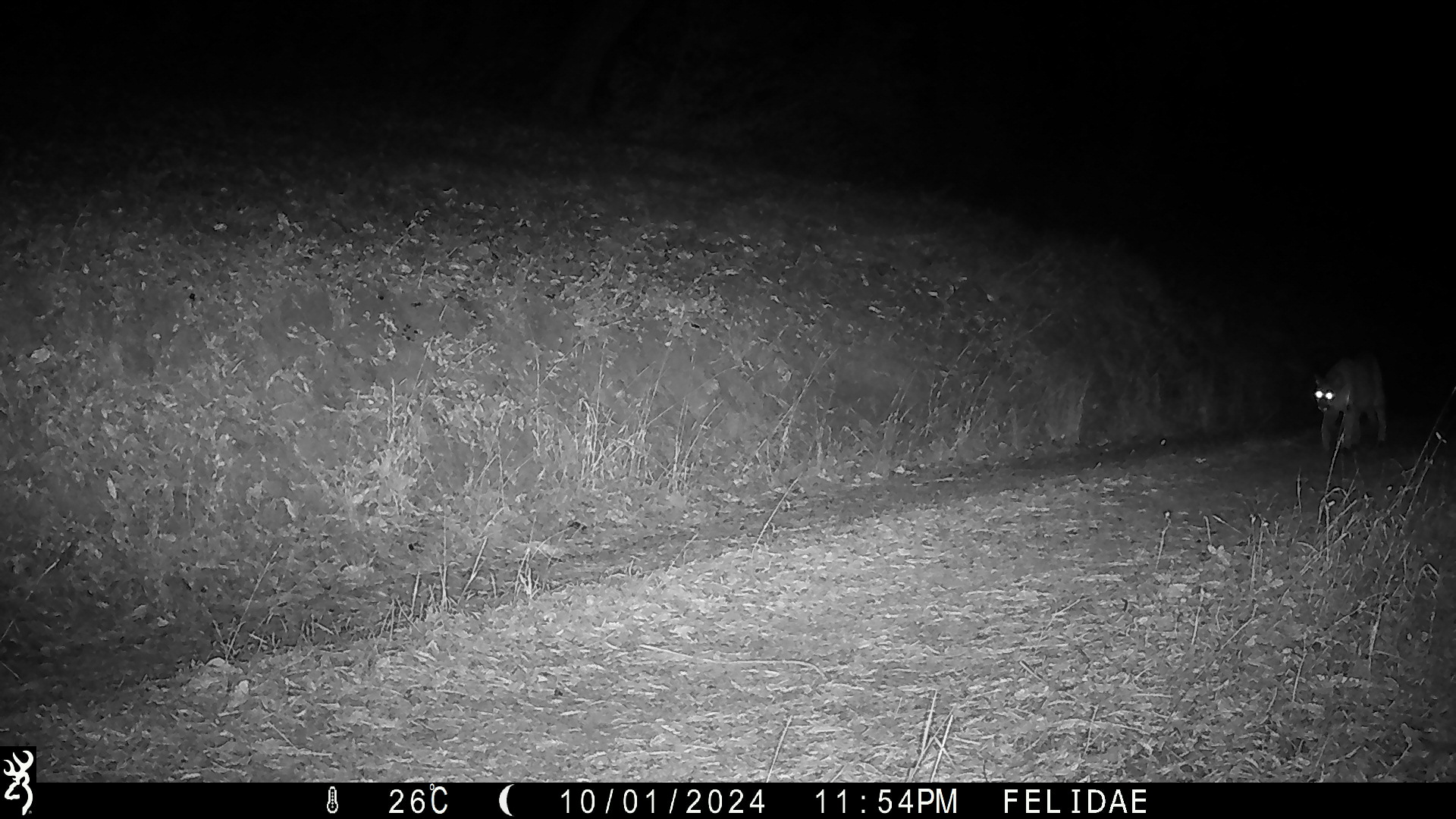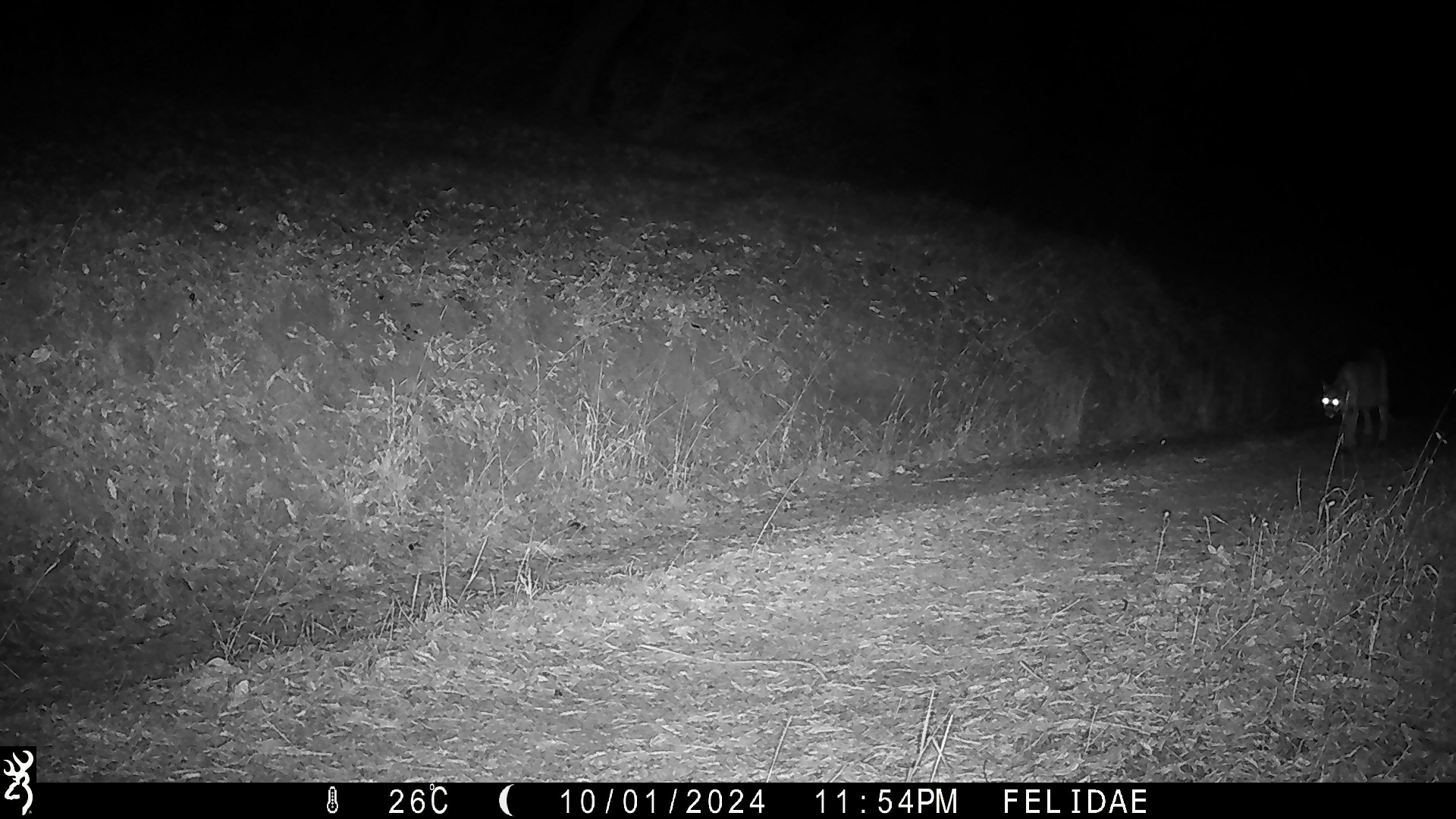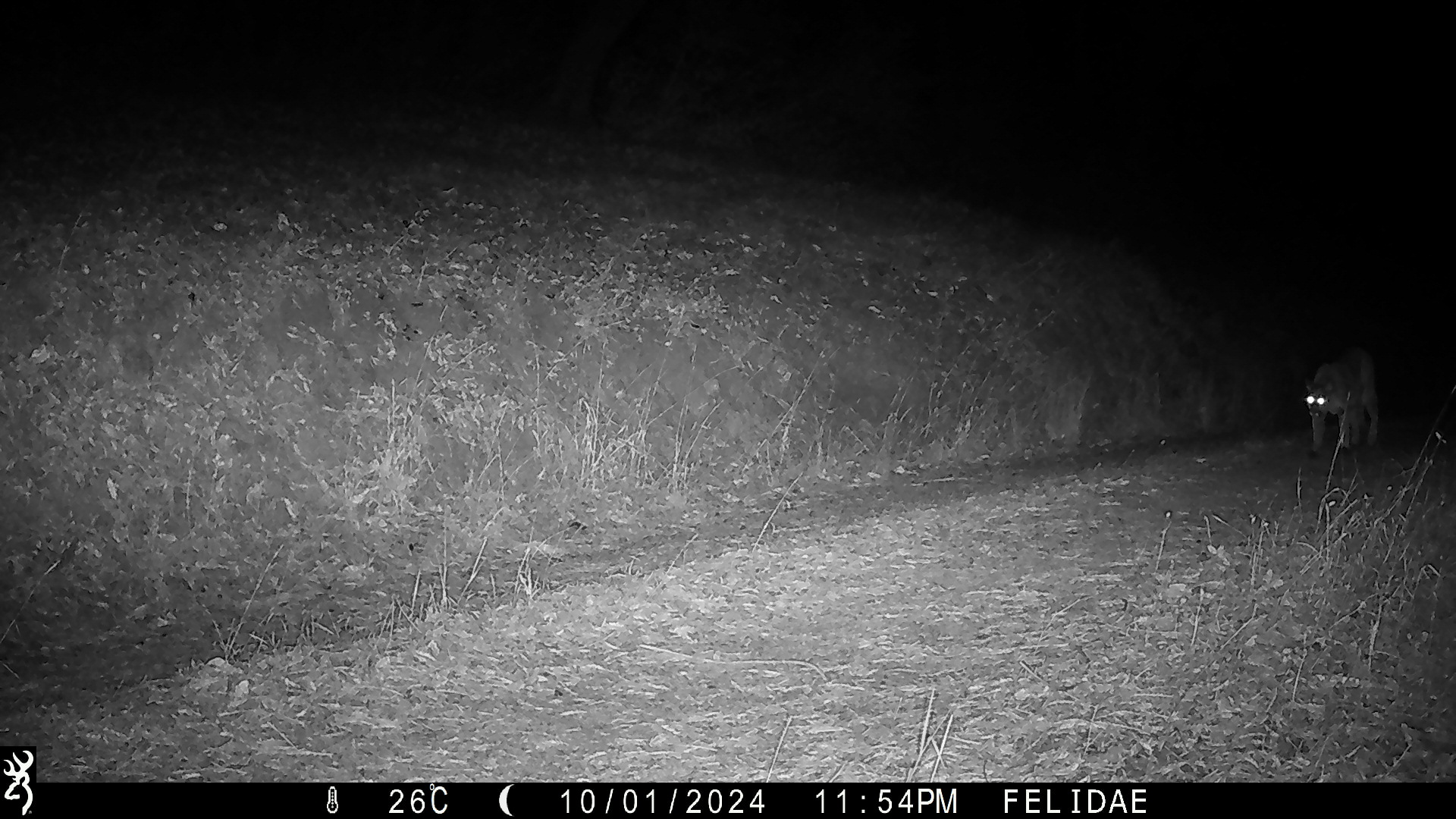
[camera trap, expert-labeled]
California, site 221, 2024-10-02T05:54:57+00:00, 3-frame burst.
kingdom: Animalia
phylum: Chordata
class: Mammalia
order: Carnivora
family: Felidae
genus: Puma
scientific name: Puma concolor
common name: puma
Puma (Puma concolor).